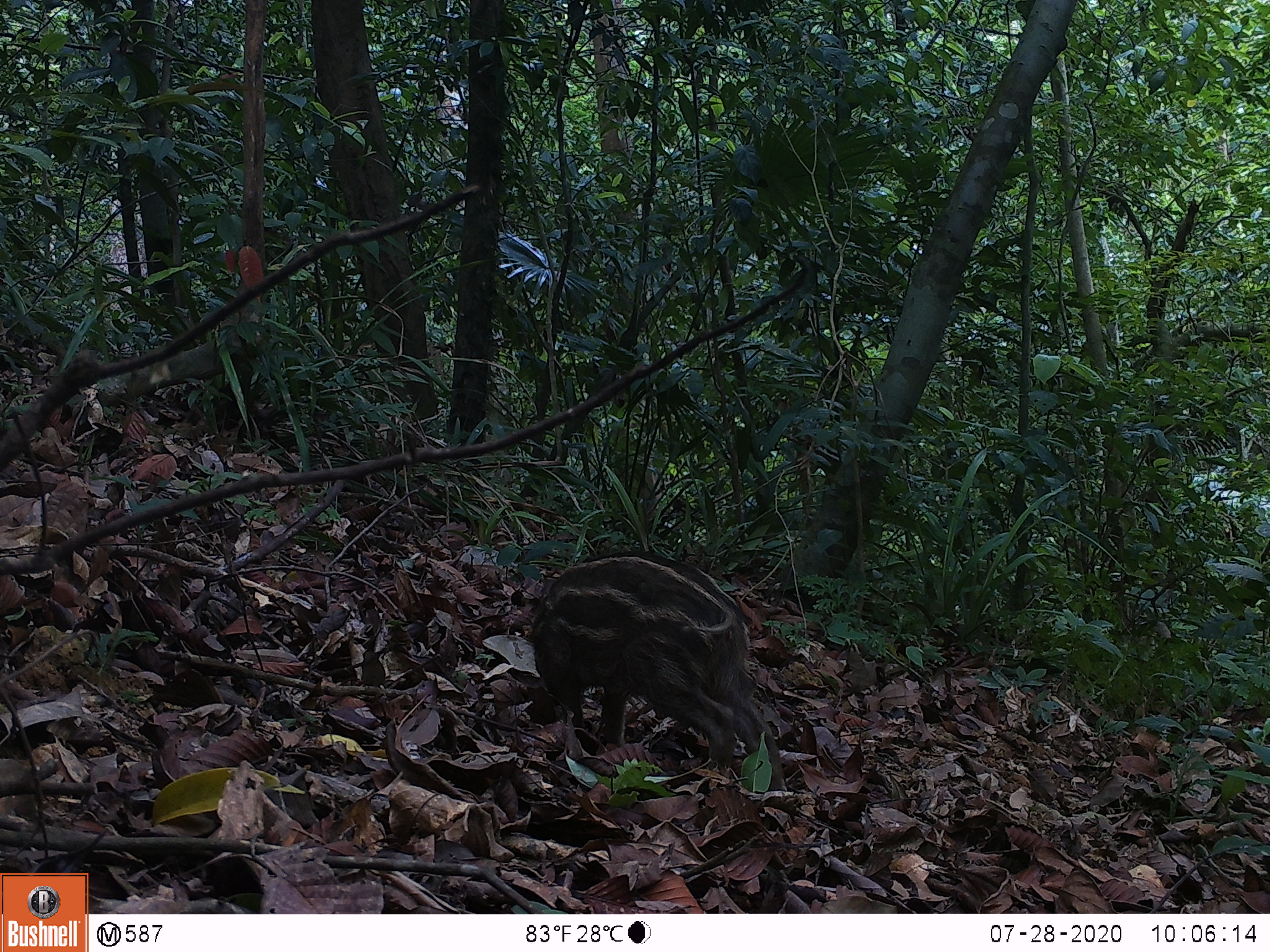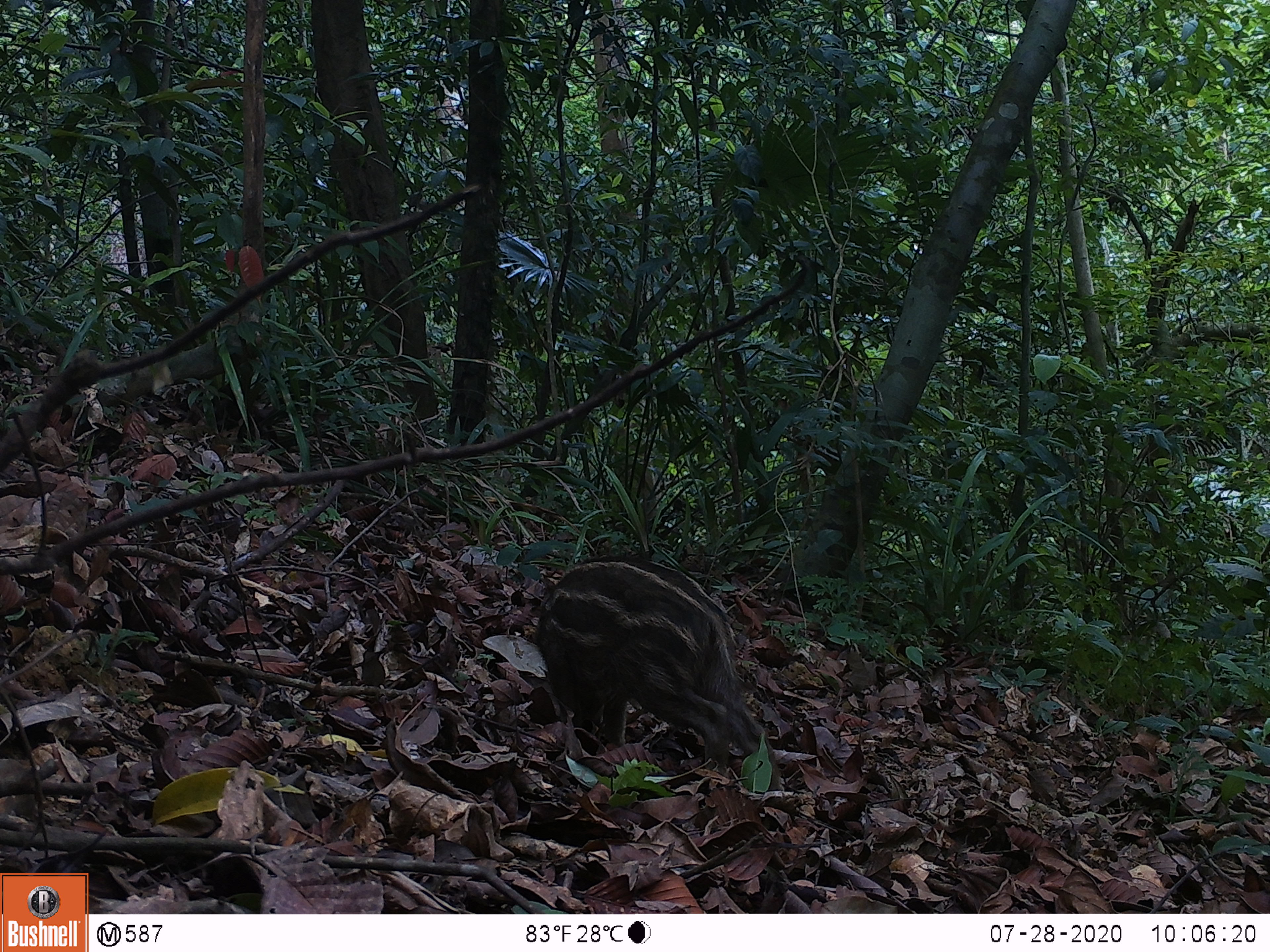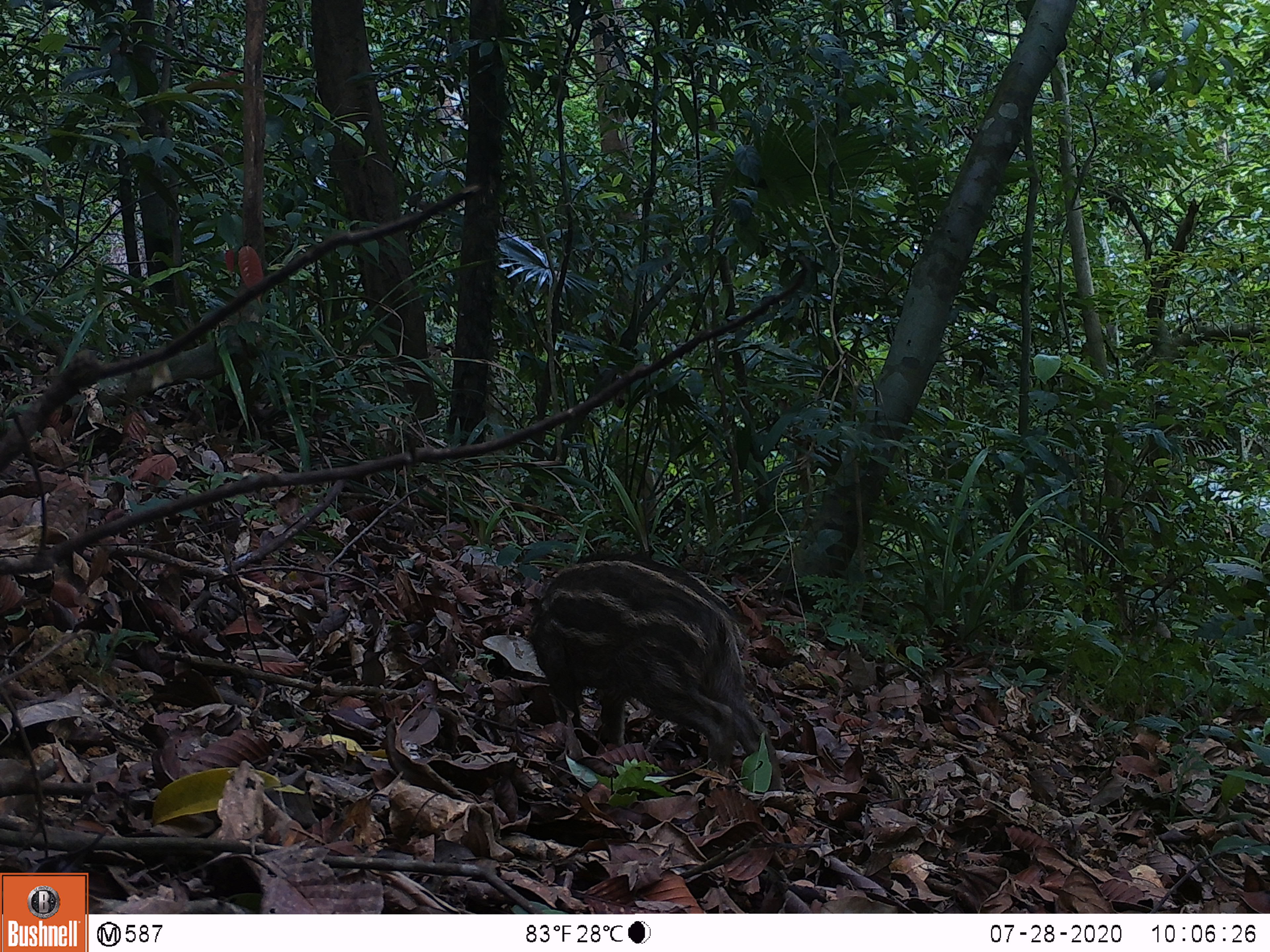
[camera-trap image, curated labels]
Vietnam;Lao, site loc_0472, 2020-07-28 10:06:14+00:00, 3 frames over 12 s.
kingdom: Animalia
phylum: Chordata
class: Mammalia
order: Artiodactyla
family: Suidae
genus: Sus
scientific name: Sus scrofa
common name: eurasian wild pig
Eurasian wild pig (Sus scrofa). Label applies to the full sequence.